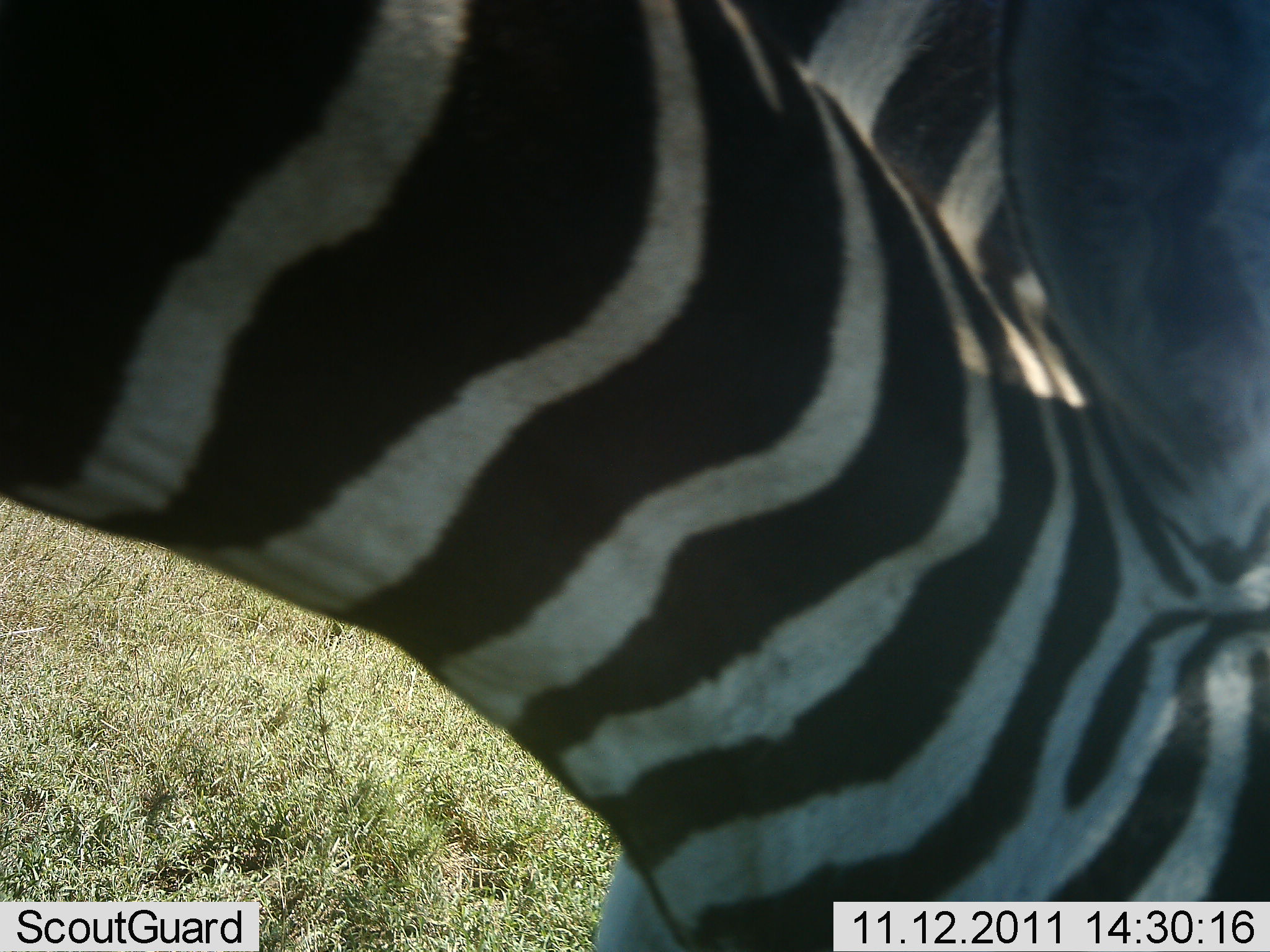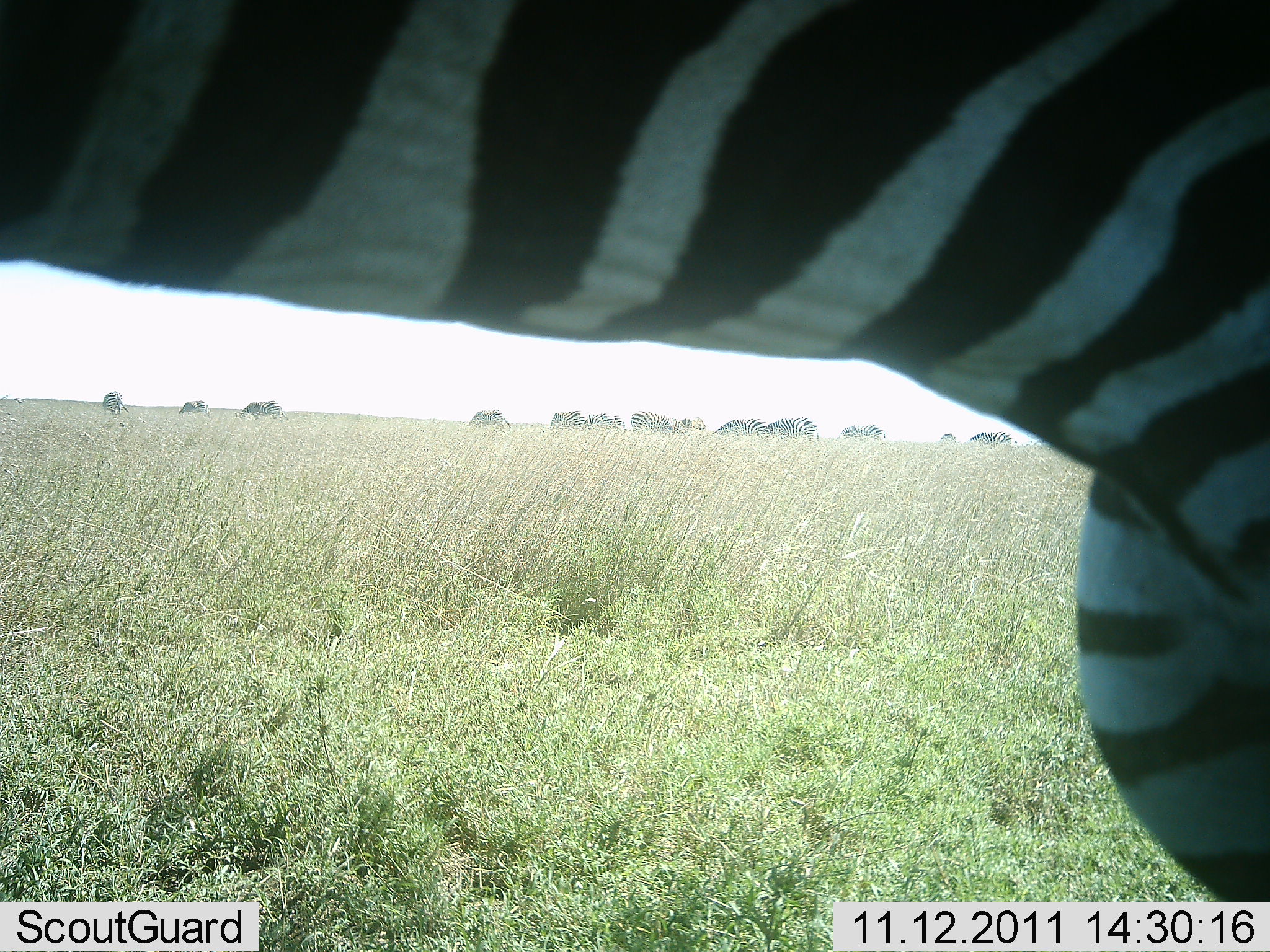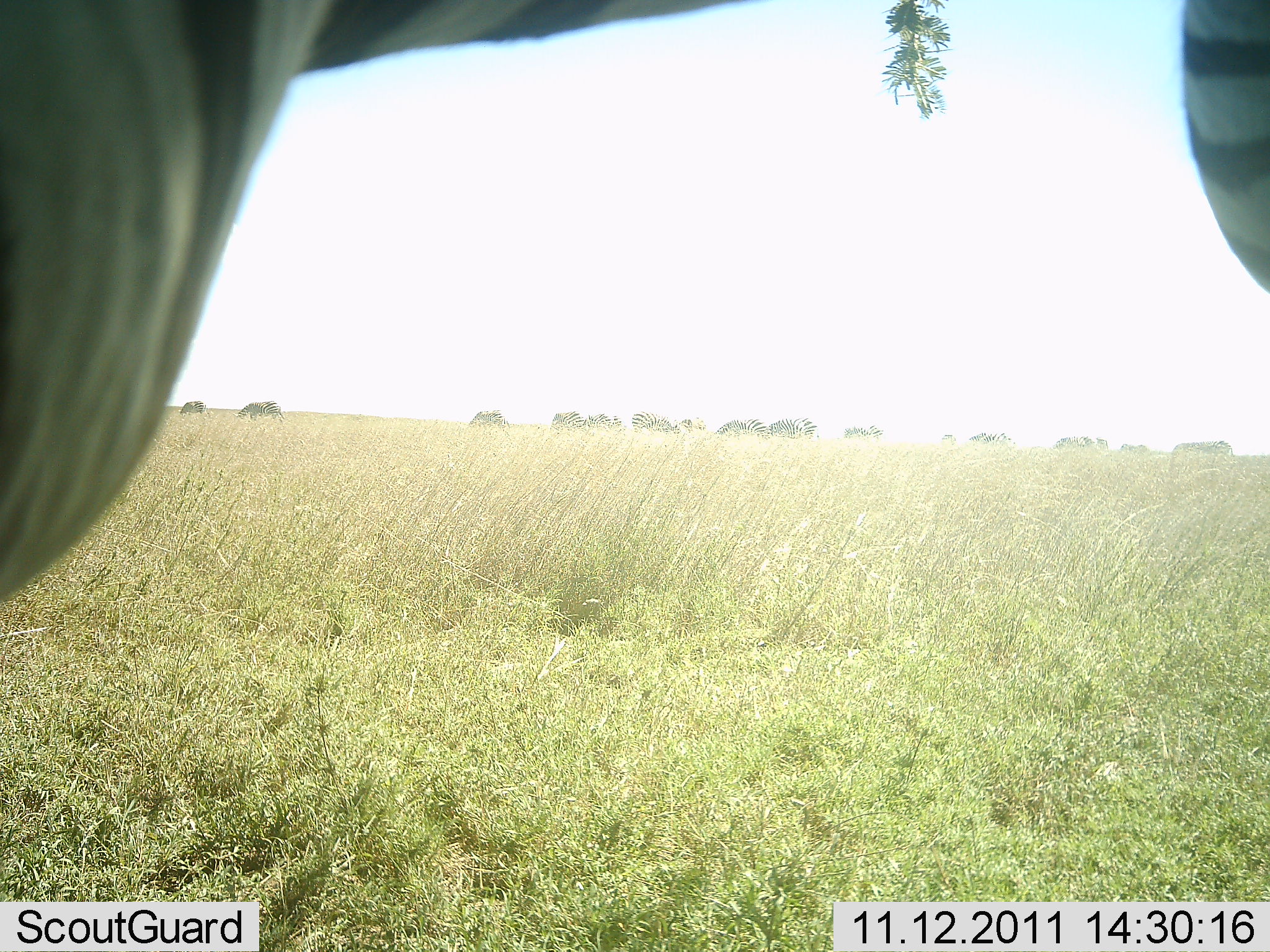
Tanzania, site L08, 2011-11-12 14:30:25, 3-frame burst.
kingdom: Animalia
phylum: Chordata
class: Mammalia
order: Perissodactyla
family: Equidae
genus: Equus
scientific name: Equus quagga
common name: plains zebra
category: zebra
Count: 1.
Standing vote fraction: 14%.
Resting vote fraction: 0%.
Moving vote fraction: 29%.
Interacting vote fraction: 14%.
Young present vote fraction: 0%.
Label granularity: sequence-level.